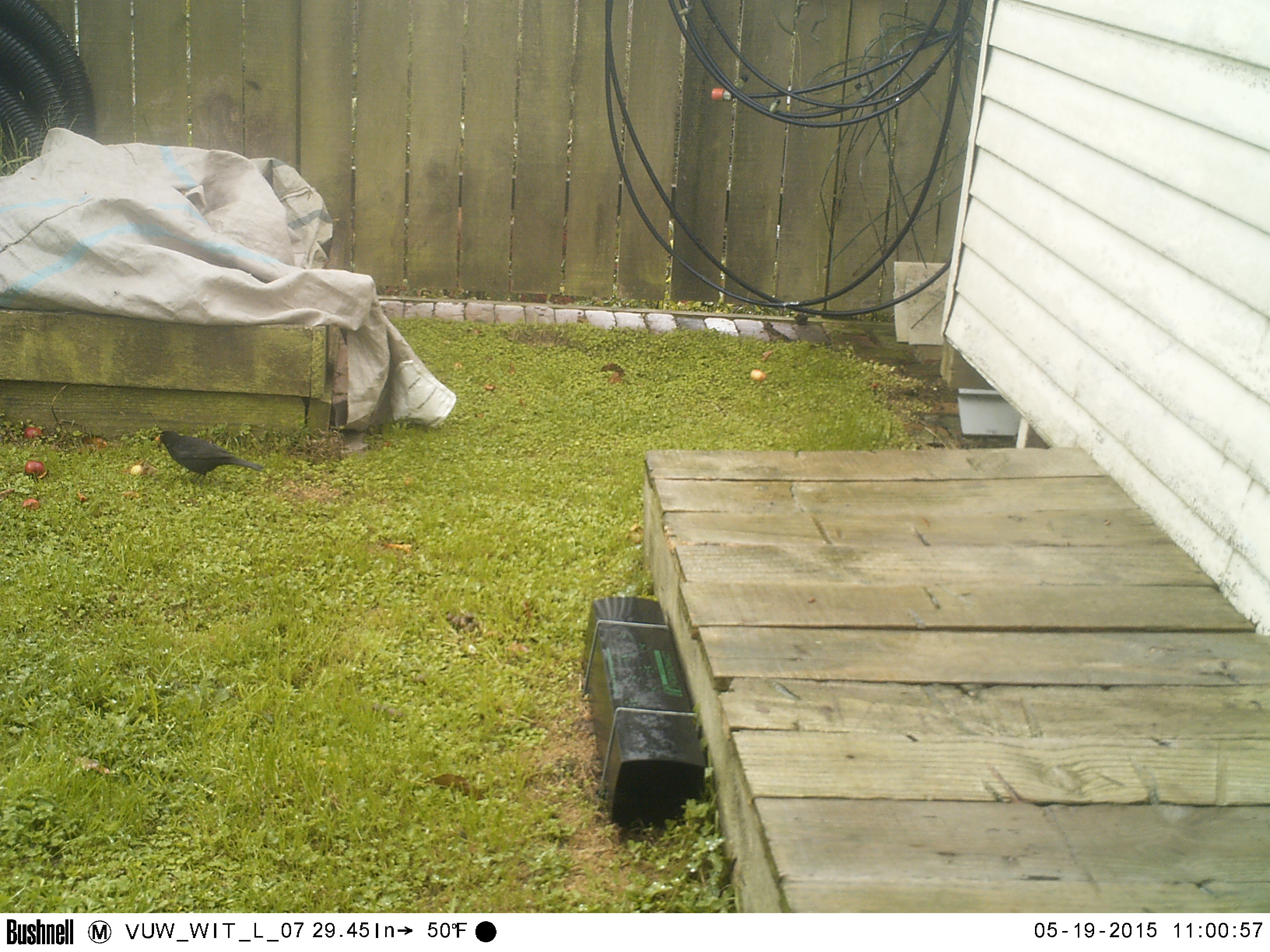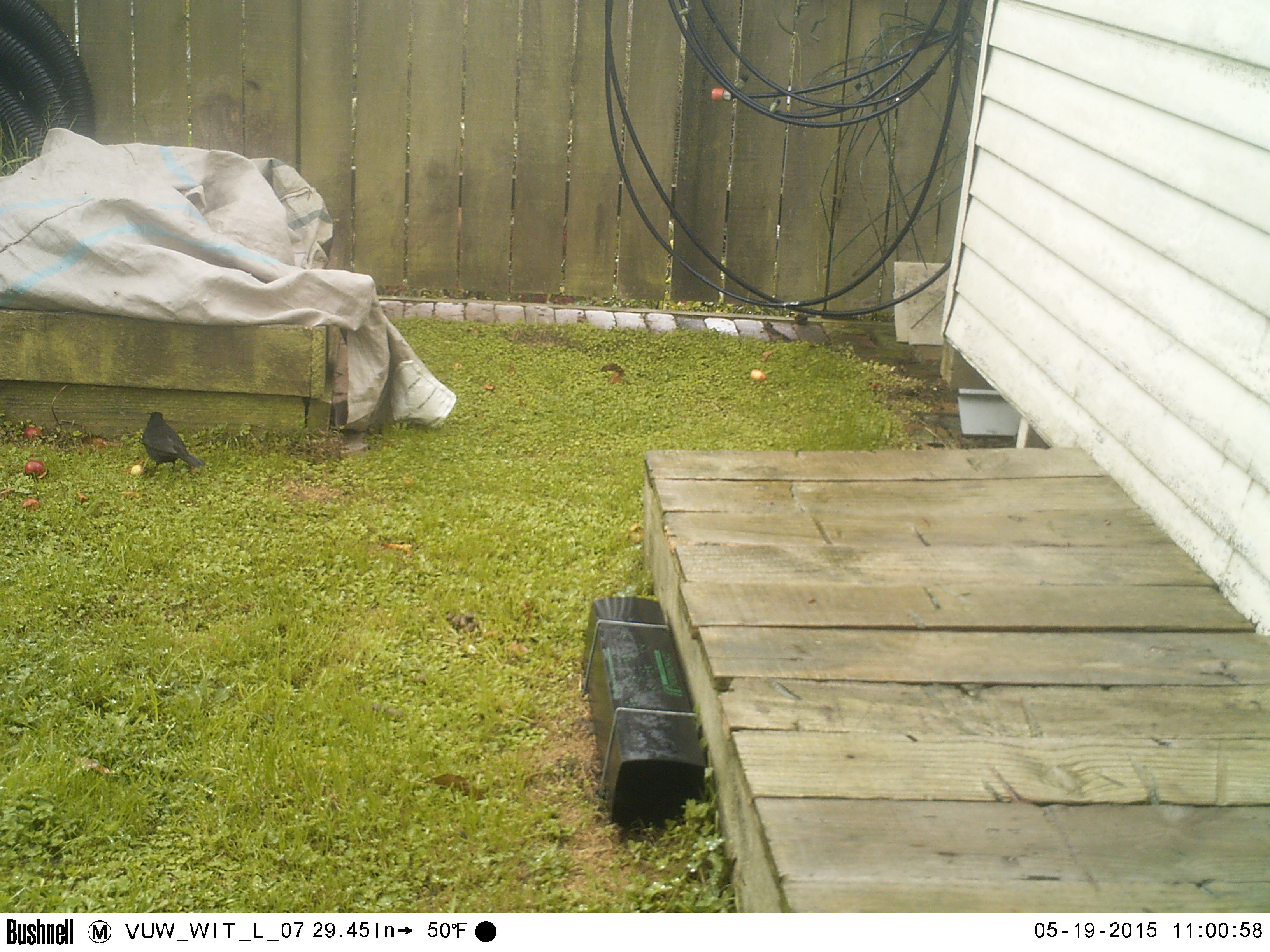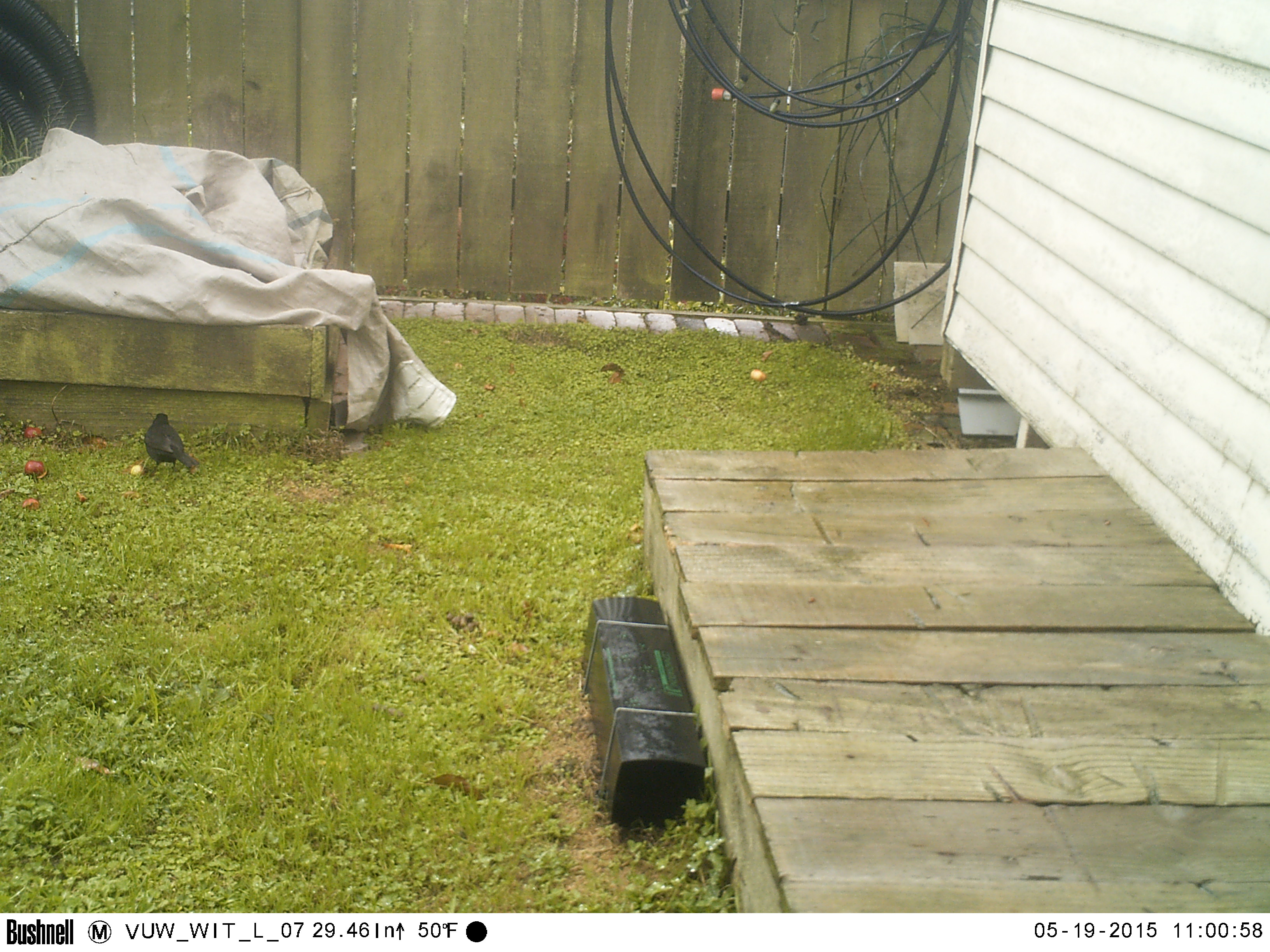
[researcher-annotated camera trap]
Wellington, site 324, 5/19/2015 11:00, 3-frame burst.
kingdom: Animalia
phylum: Chordata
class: Aves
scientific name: Aves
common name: bird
Bird (Aves).